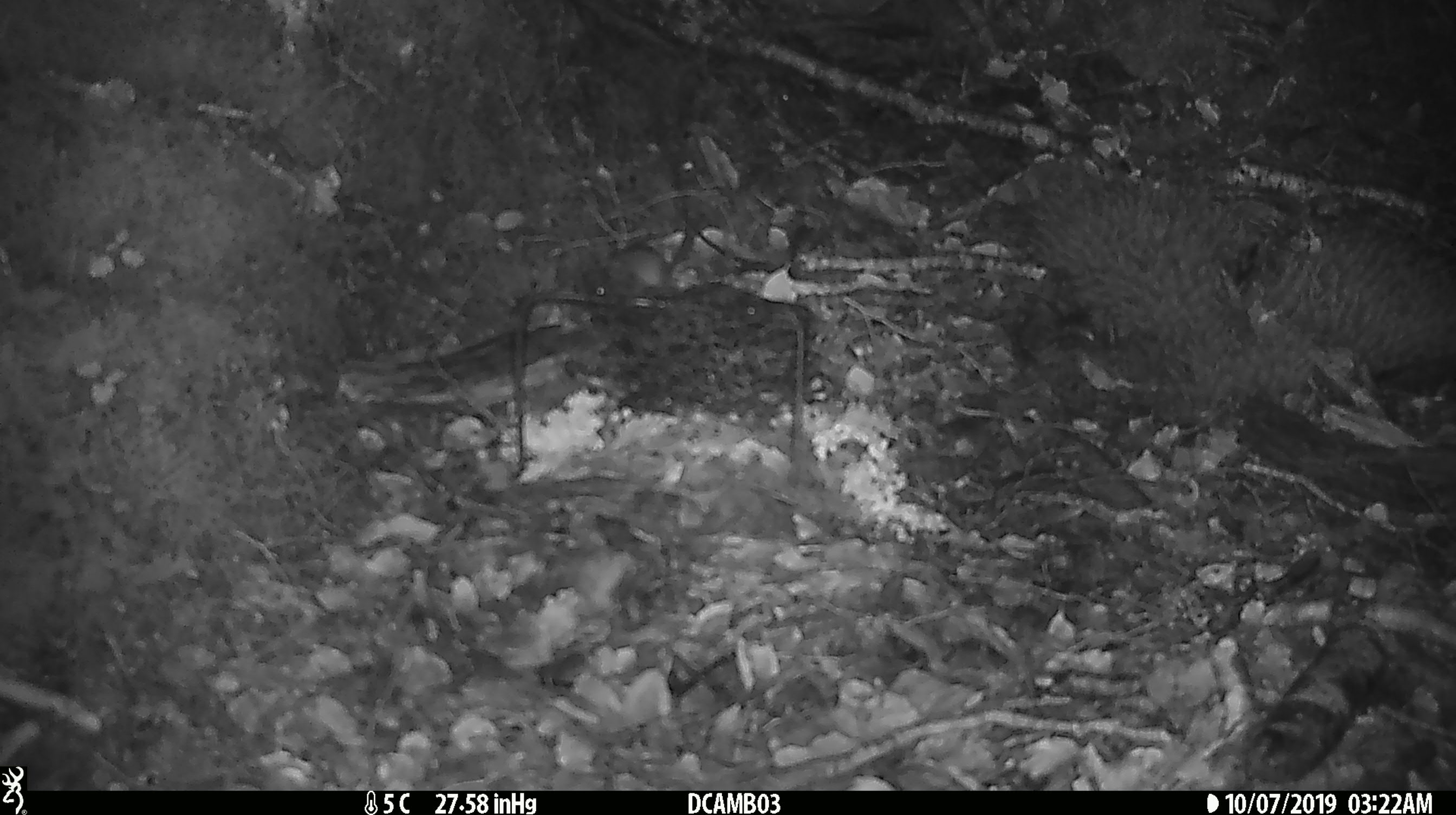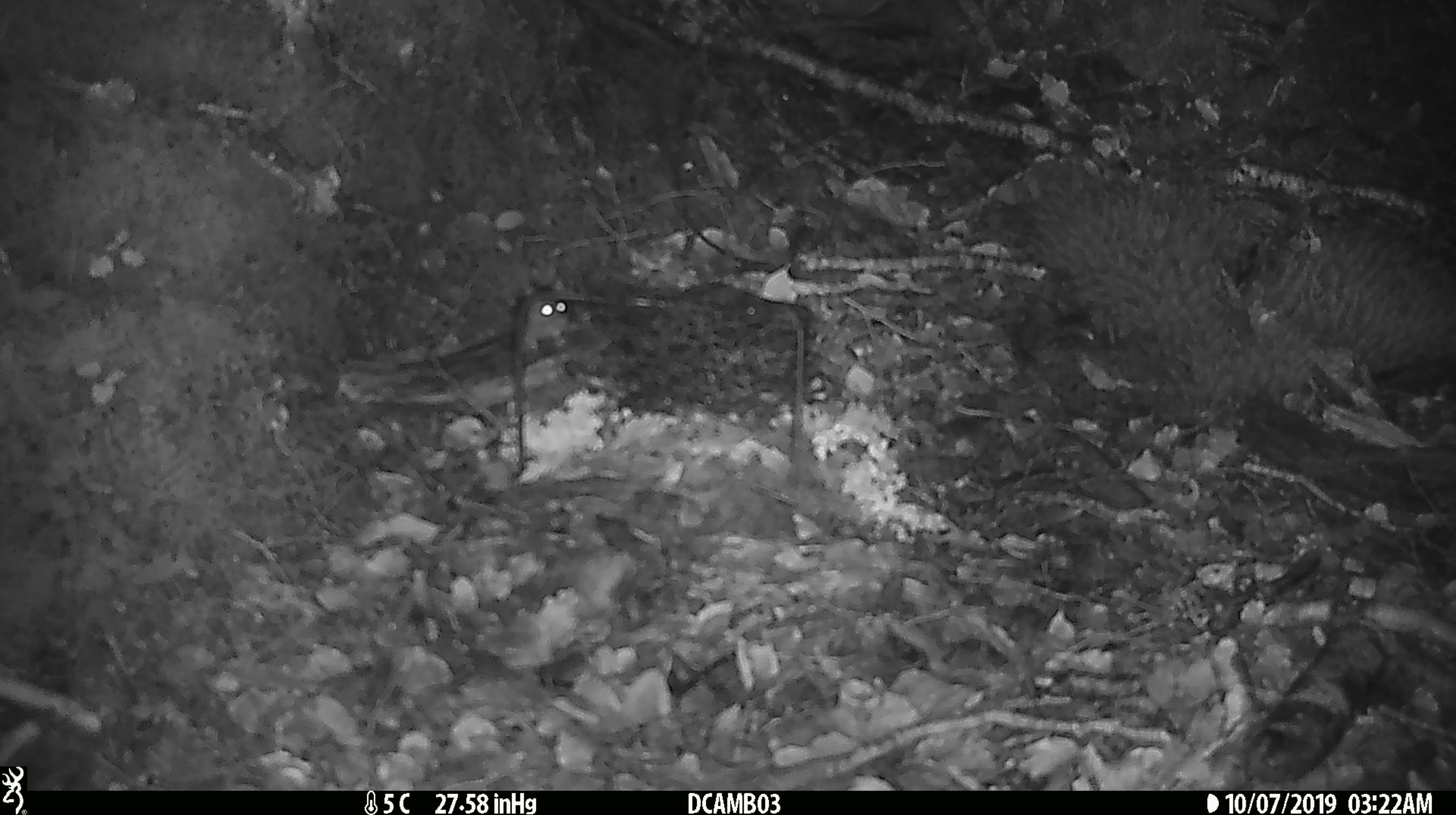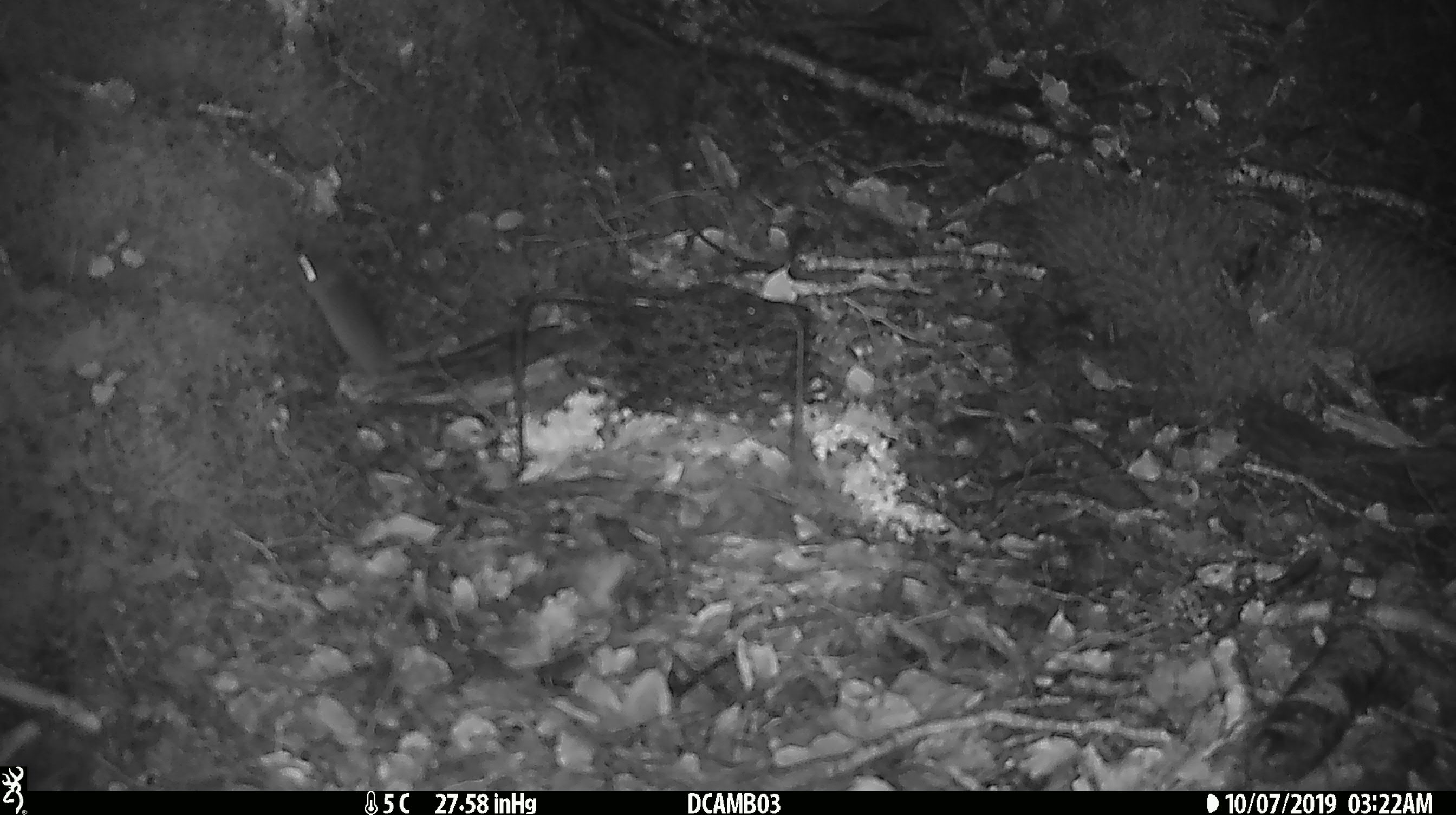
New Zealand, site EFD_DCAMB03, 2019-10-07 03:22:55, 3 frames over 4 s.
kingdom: Animalia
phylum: Chordata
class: Mammalia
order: Rodentia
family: Muridae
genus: Mus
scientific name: Mus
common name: mouse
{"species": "mouse (Mus)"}